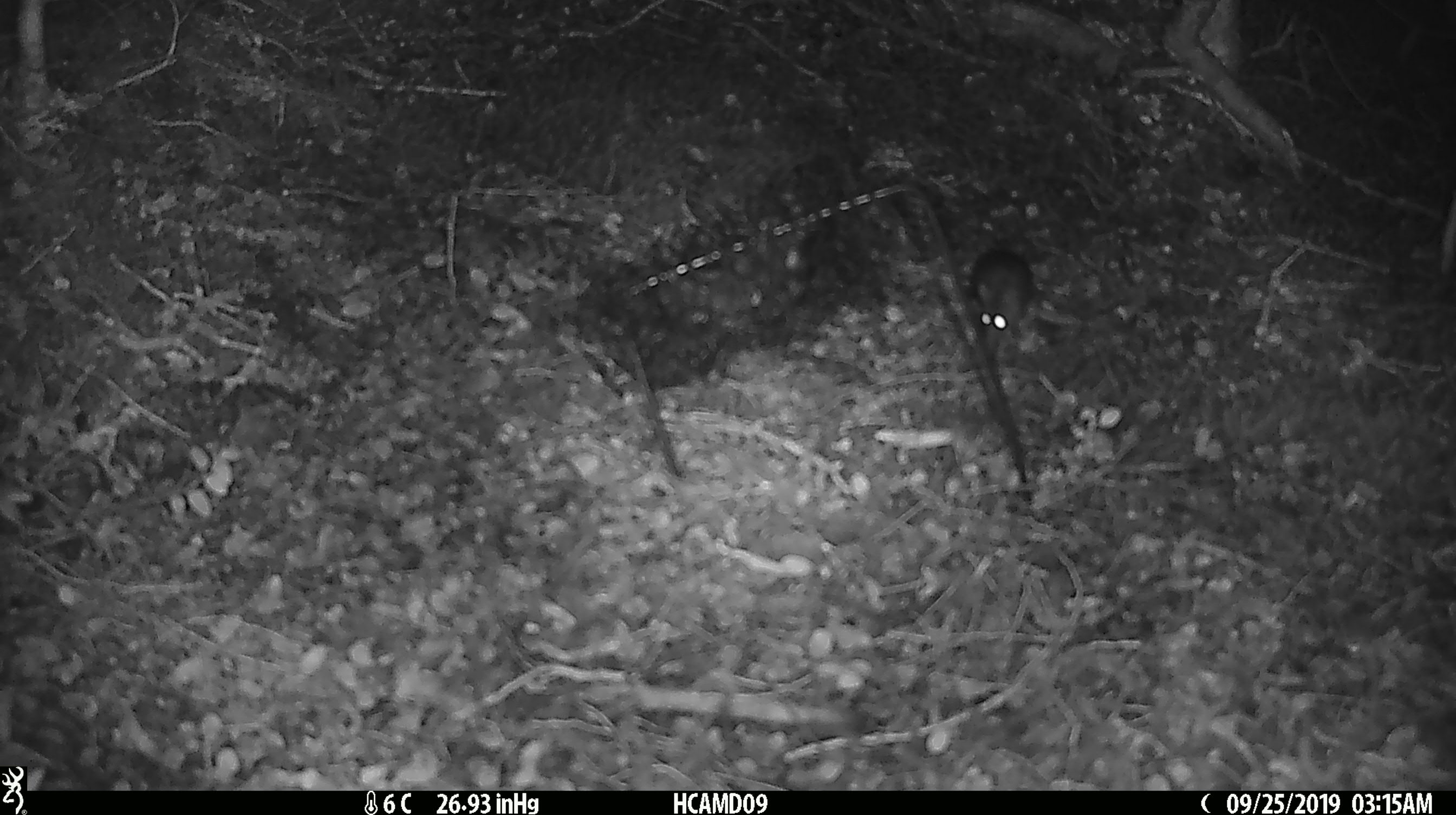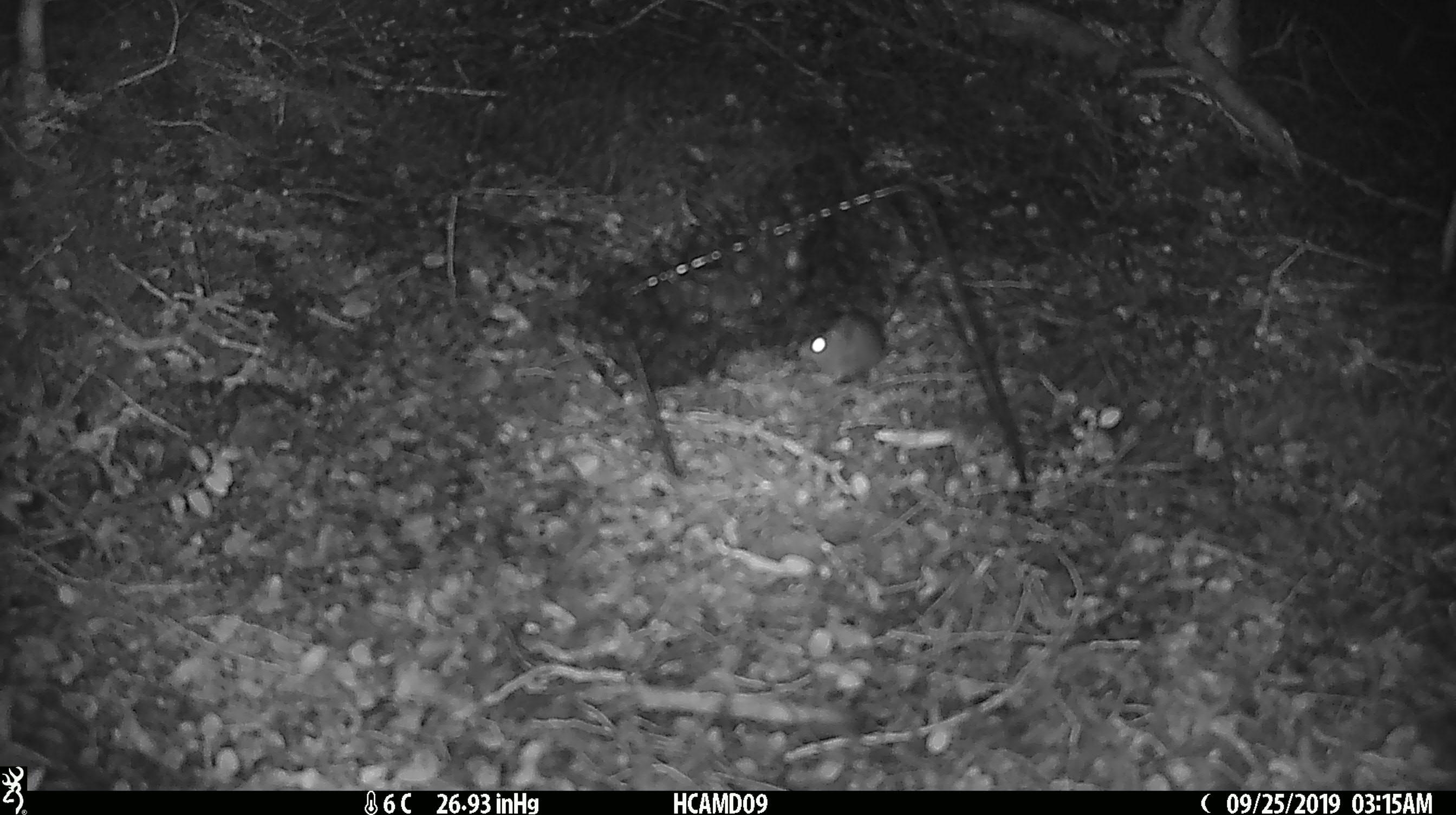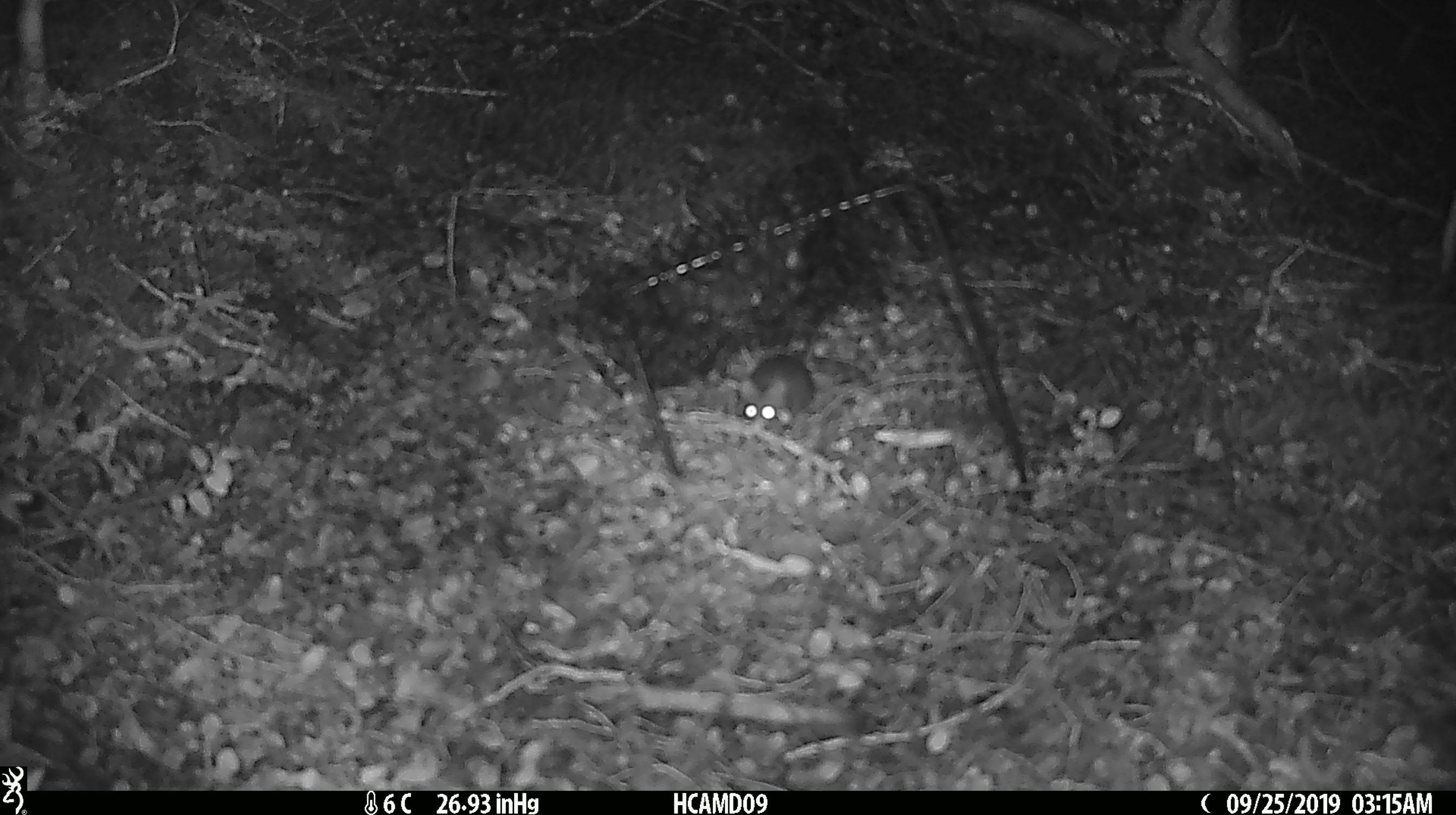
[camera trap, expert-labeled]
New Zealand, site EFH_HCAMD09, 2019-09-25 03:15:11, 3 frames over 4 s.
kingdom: Animalia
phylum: Chordata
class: Mammalia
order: Rodentia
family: Muridae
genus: Mus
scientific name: Mus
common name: mouse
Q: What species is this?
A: Mouse (Mus).